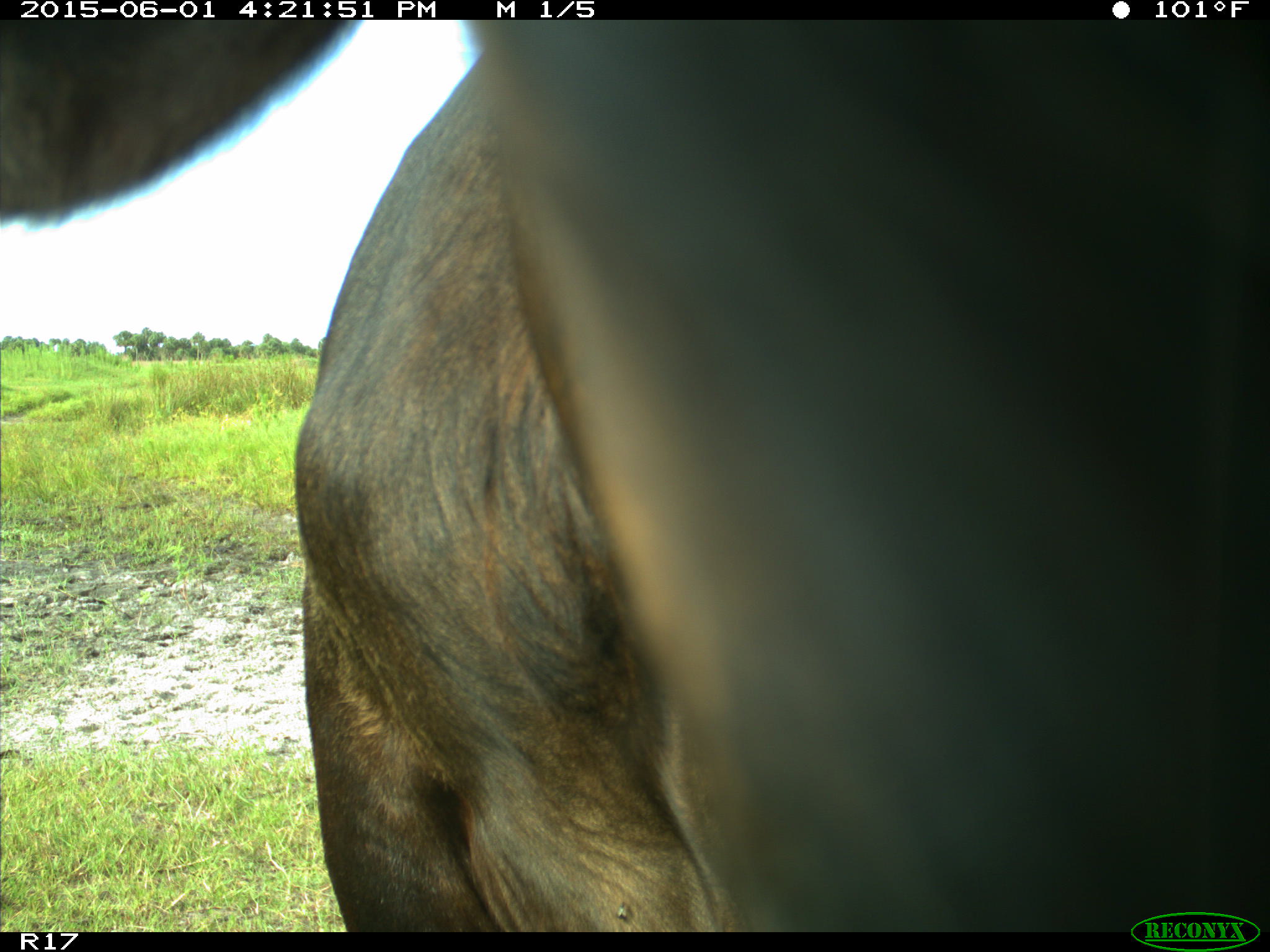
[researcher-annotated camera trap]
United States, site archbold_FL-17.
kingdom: Animalia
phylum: Chordata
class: Mammalia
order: Artiodactyla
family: Bovidae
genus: Bos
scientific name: Bos taurus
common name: domestic cow